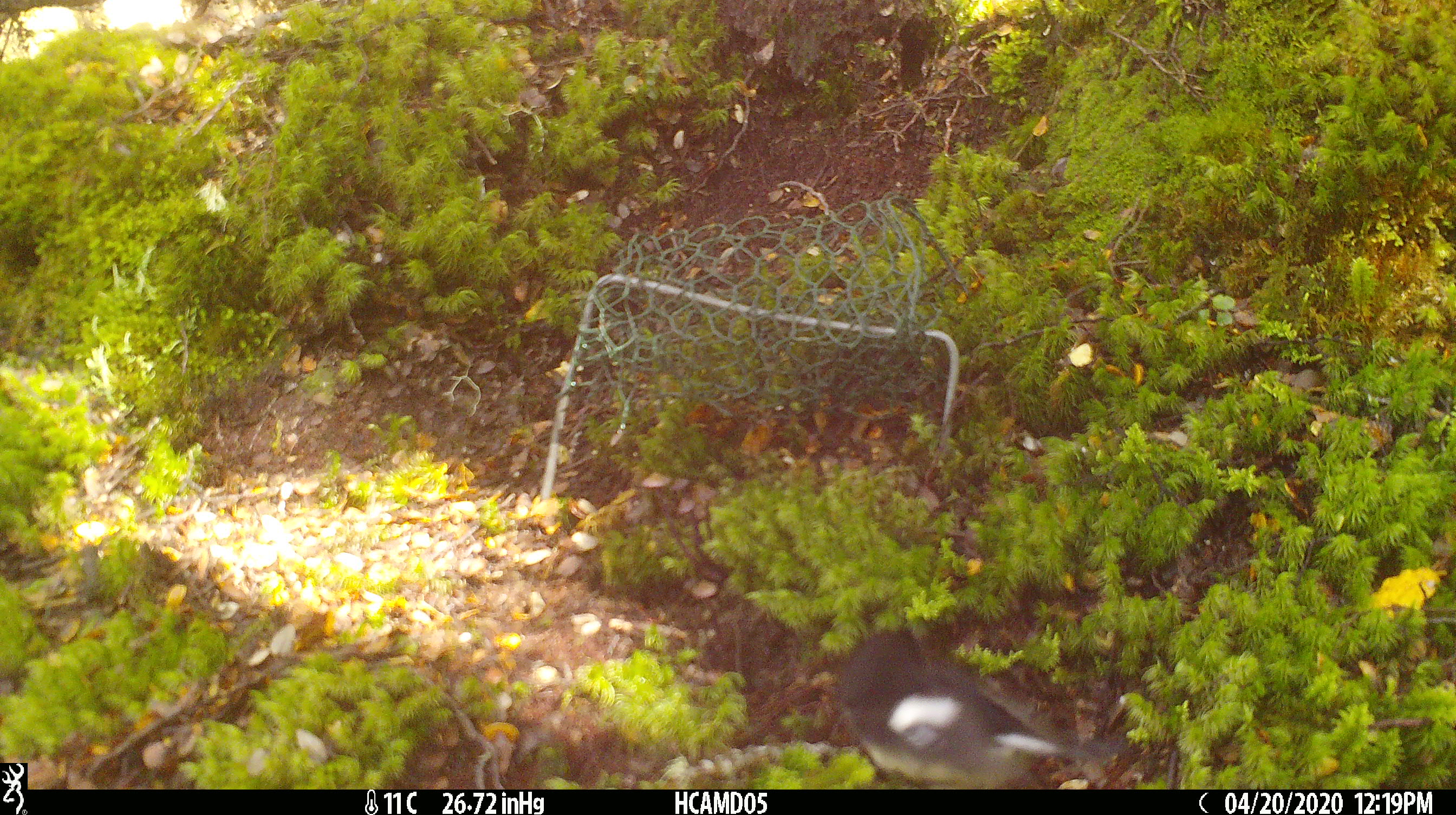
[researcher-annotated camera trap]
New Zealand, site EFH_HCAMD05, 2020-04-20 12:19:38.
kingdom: Animalia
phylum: Chordata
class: Aves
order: Passeriformes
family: Petroicidae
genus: Petroica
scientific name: Petroica macrocephala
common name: tomtit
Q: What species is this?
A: Tomtit (Petroica macrocephala).